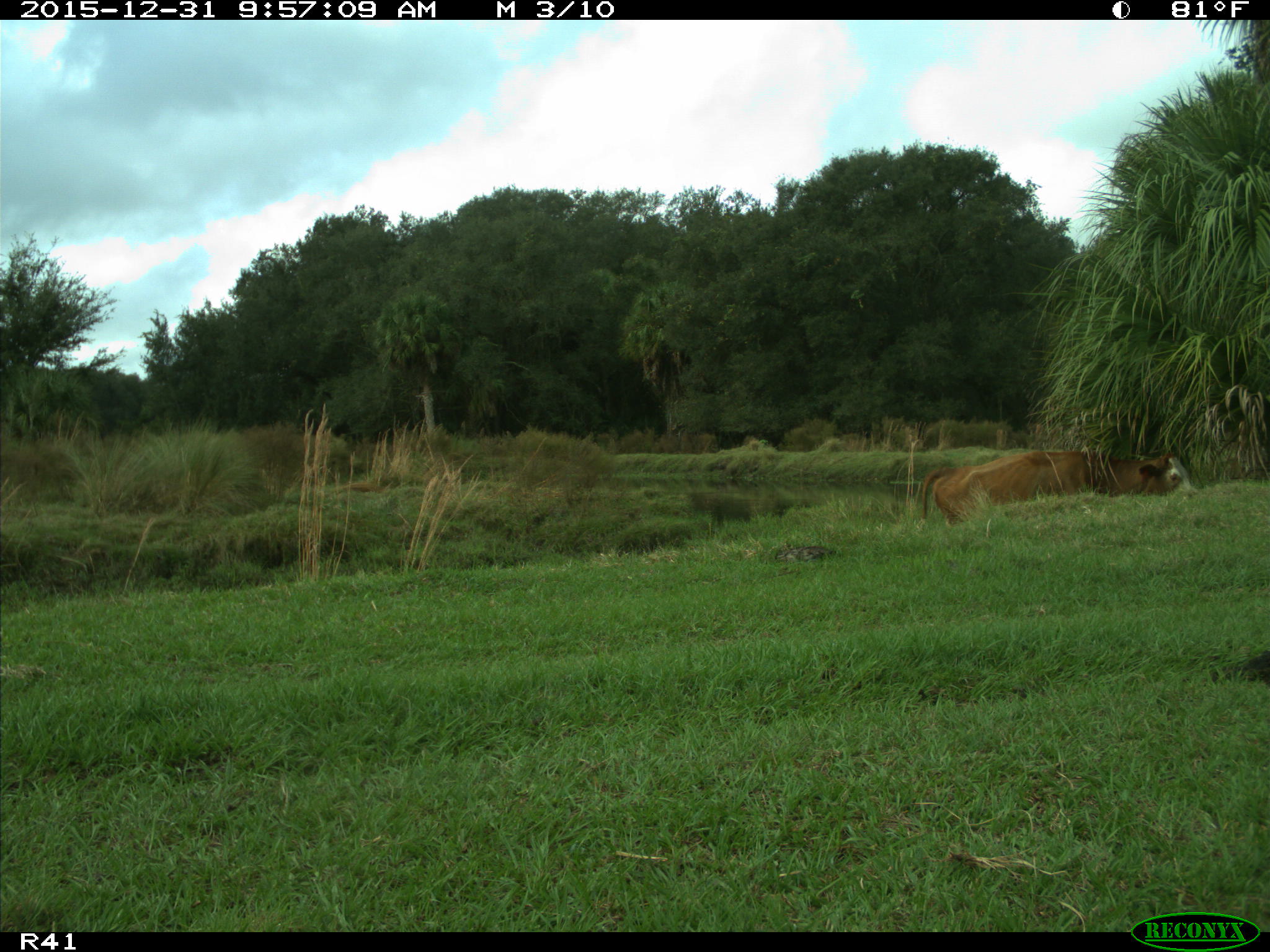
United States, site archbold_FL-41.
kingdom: Animalia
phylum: Chordata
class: Mammalia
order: Artiodactyla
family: Bovidae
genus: Bos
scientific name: Bos taurus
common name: domestic cow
Bos taurus (domestic cow).